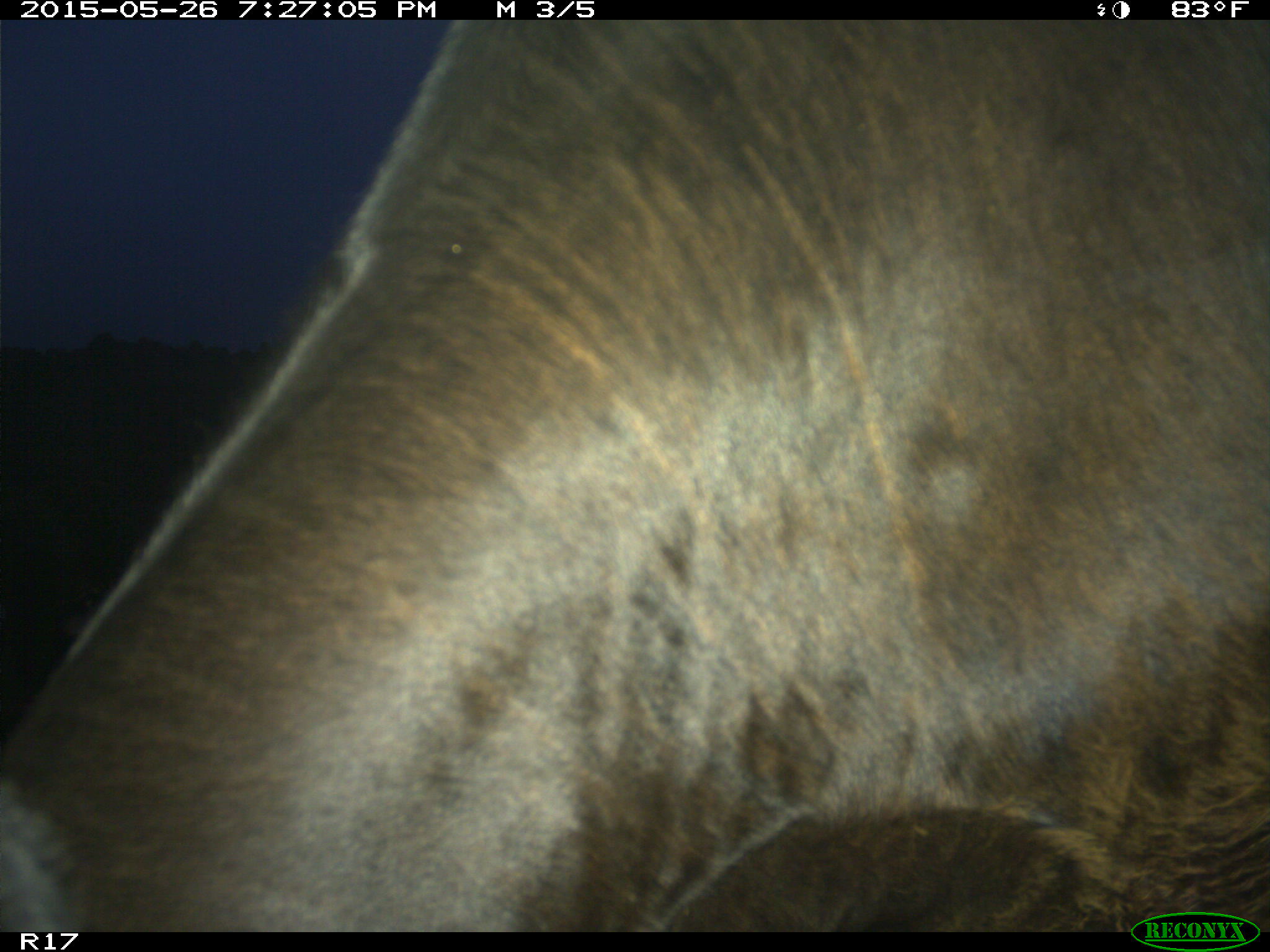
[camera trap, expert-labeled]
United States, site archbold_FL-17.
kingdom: Animalia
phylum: Chordata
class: Mammalia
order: Artiodactyla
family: Bovidae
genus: Bos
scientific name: Bos taurus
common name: domestic cow